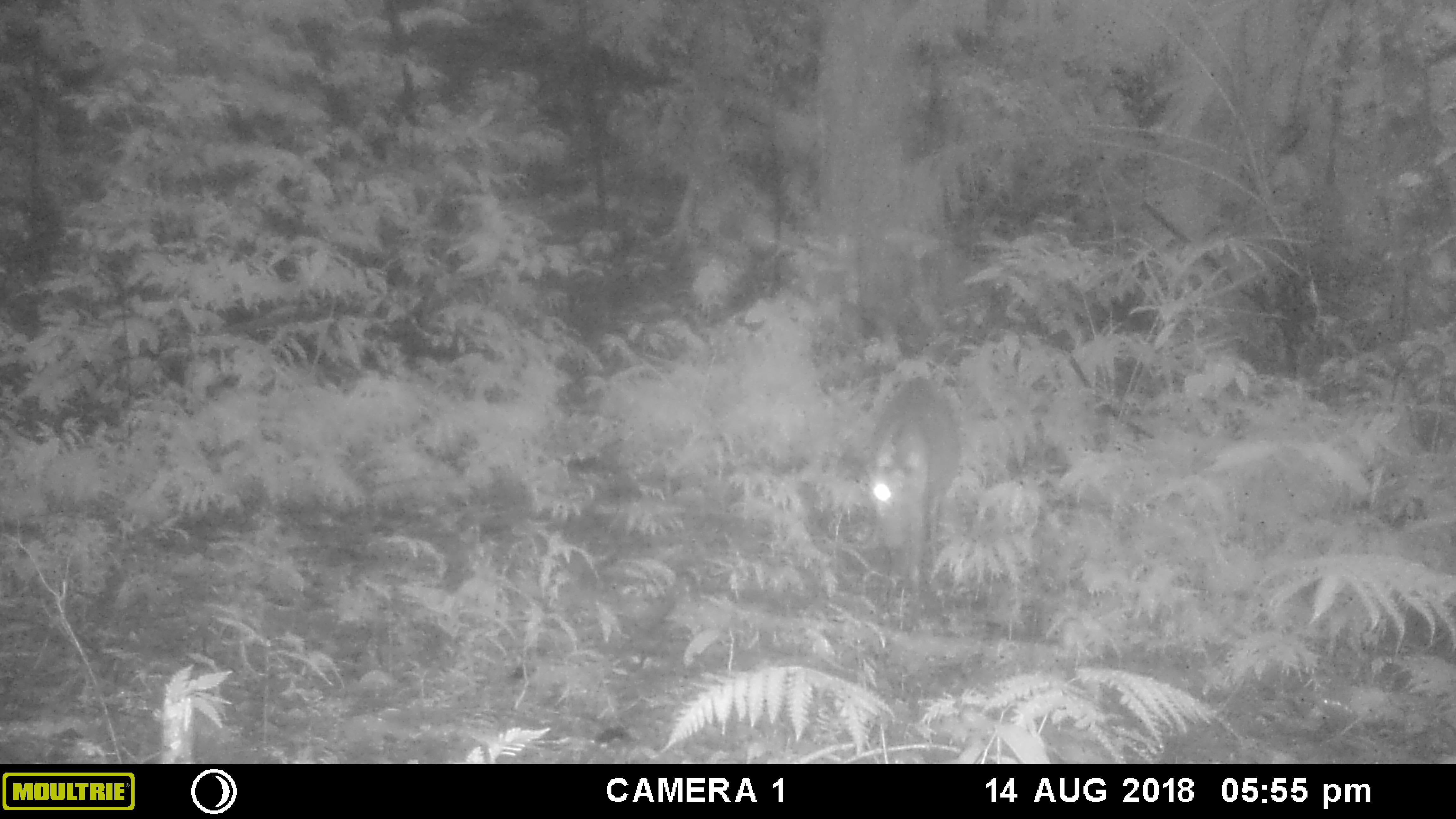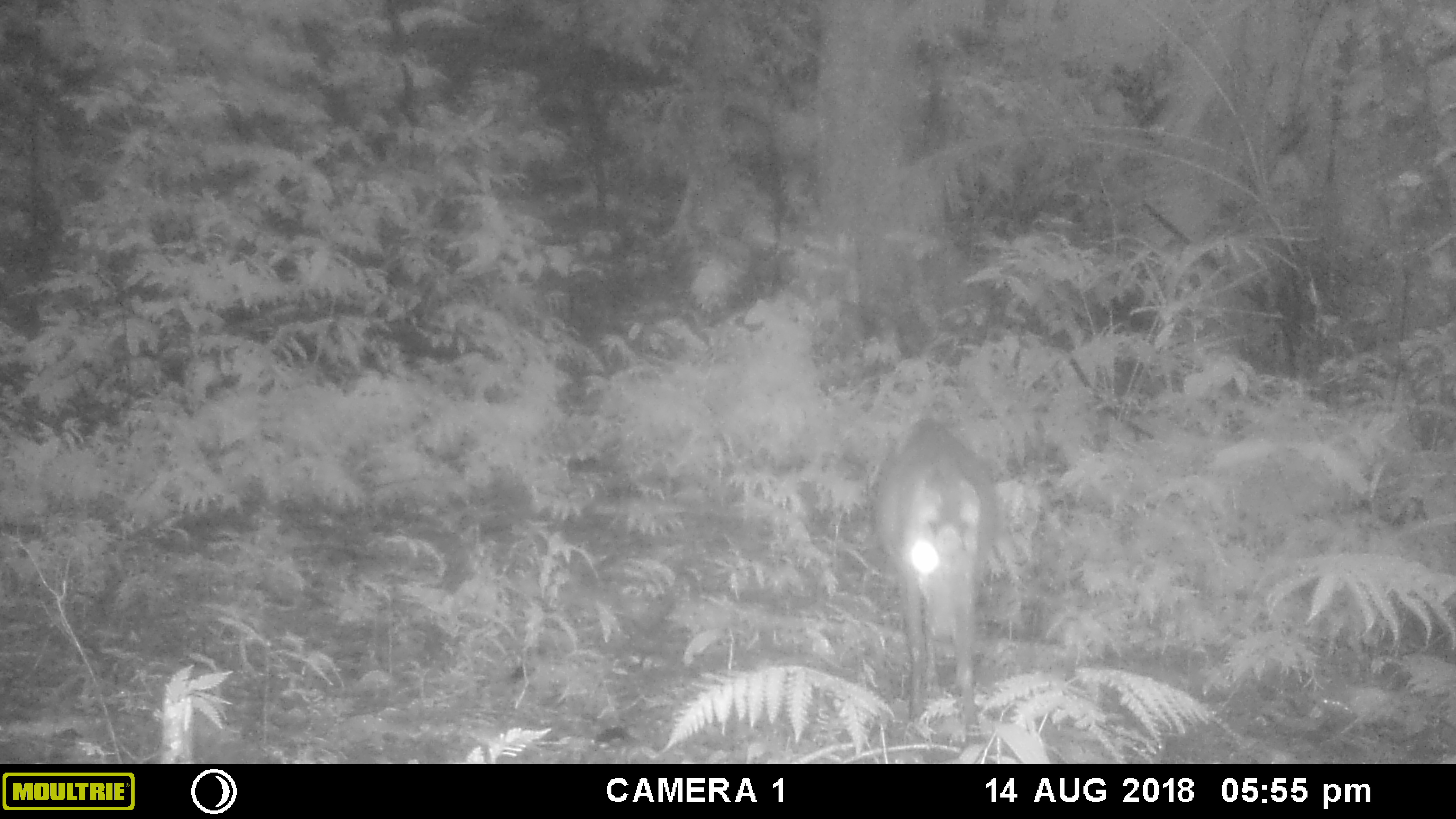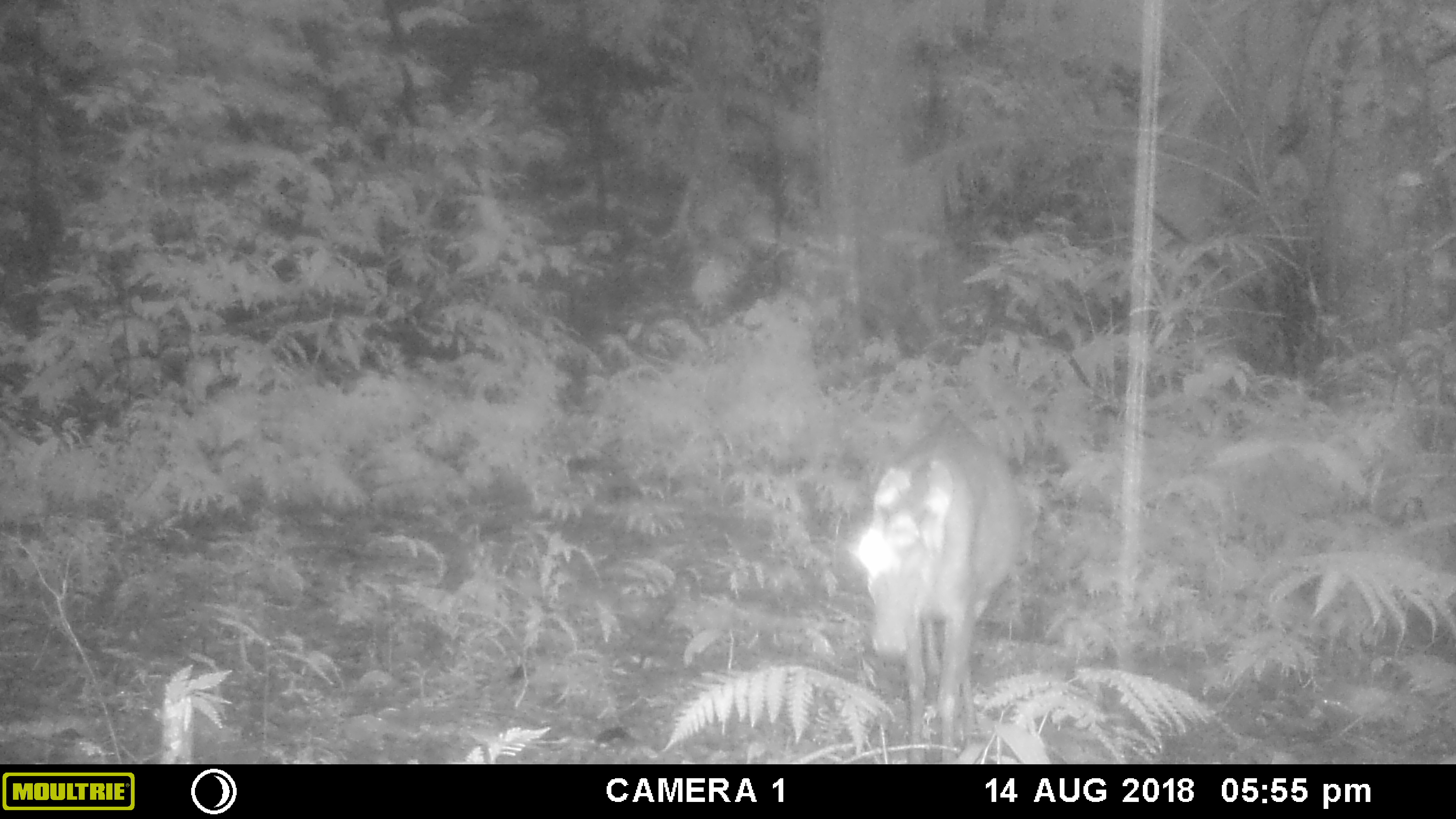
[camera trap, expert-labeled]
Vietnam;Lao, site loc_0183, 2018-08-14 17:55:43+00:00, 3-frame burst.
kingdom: Animalia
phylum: Chordata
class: Mammalia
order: Artiodactyla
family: Cervidae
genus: Muntiacus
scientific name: Muntiacus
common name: muntjacs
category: unidentified muntjac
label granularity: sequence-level